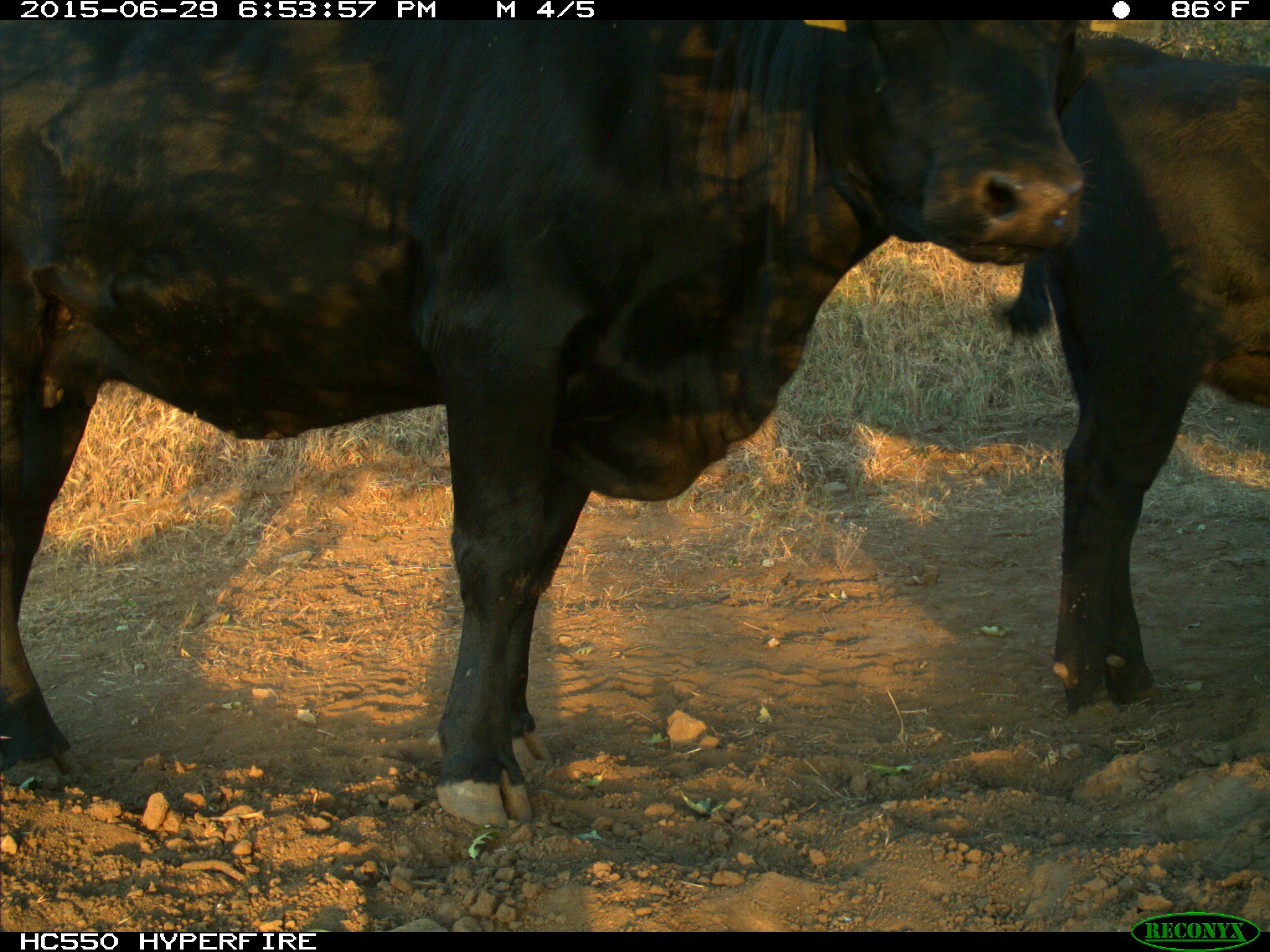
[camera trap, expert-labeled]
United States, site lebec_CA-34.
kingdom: Animalia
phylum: Chordata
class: Mammalia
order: Artiodactyla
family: Bovidae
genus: Bos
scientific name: Bos taurus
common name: domestic cow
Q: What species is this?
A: Bos taurus (domestic cow).